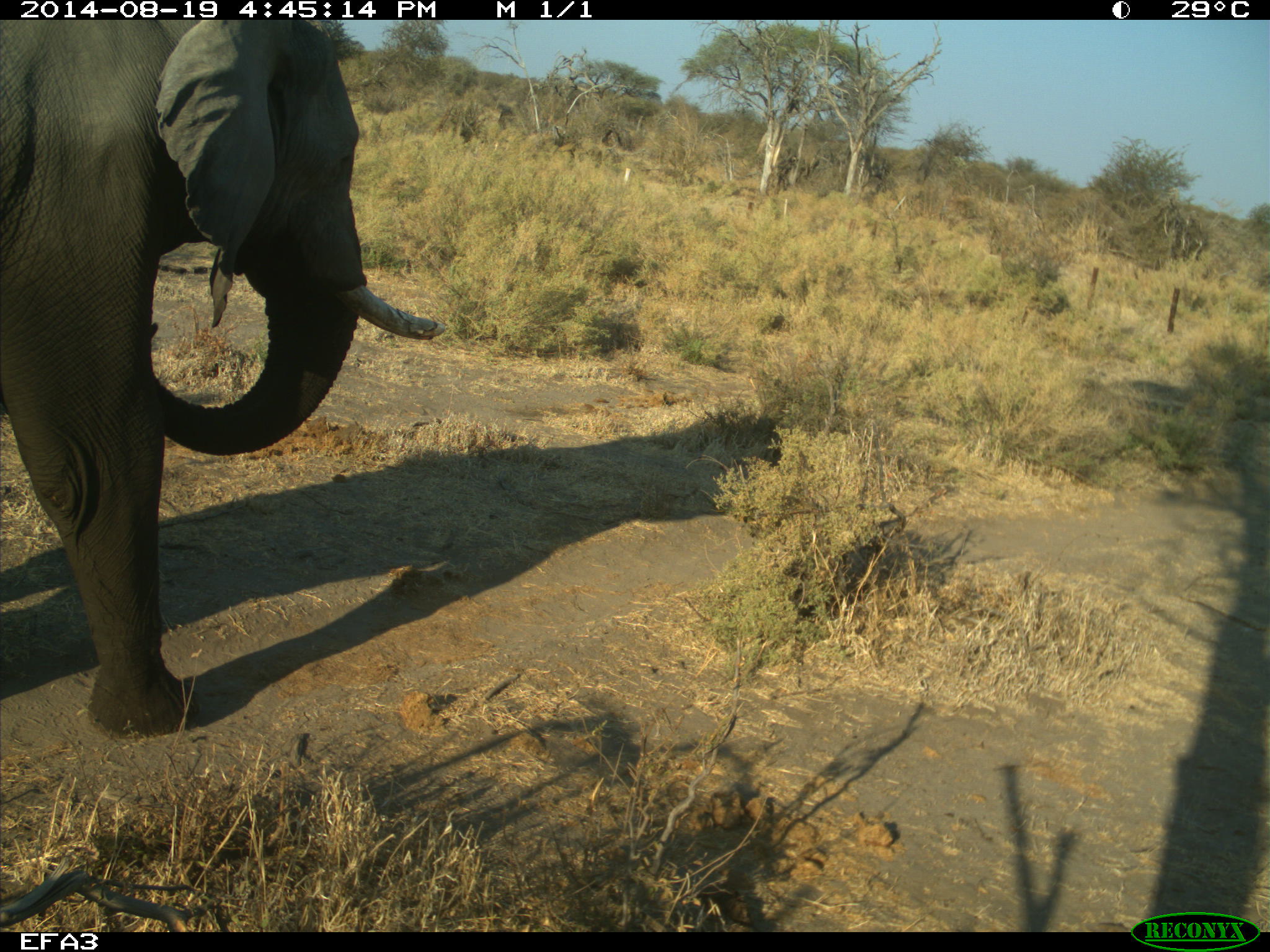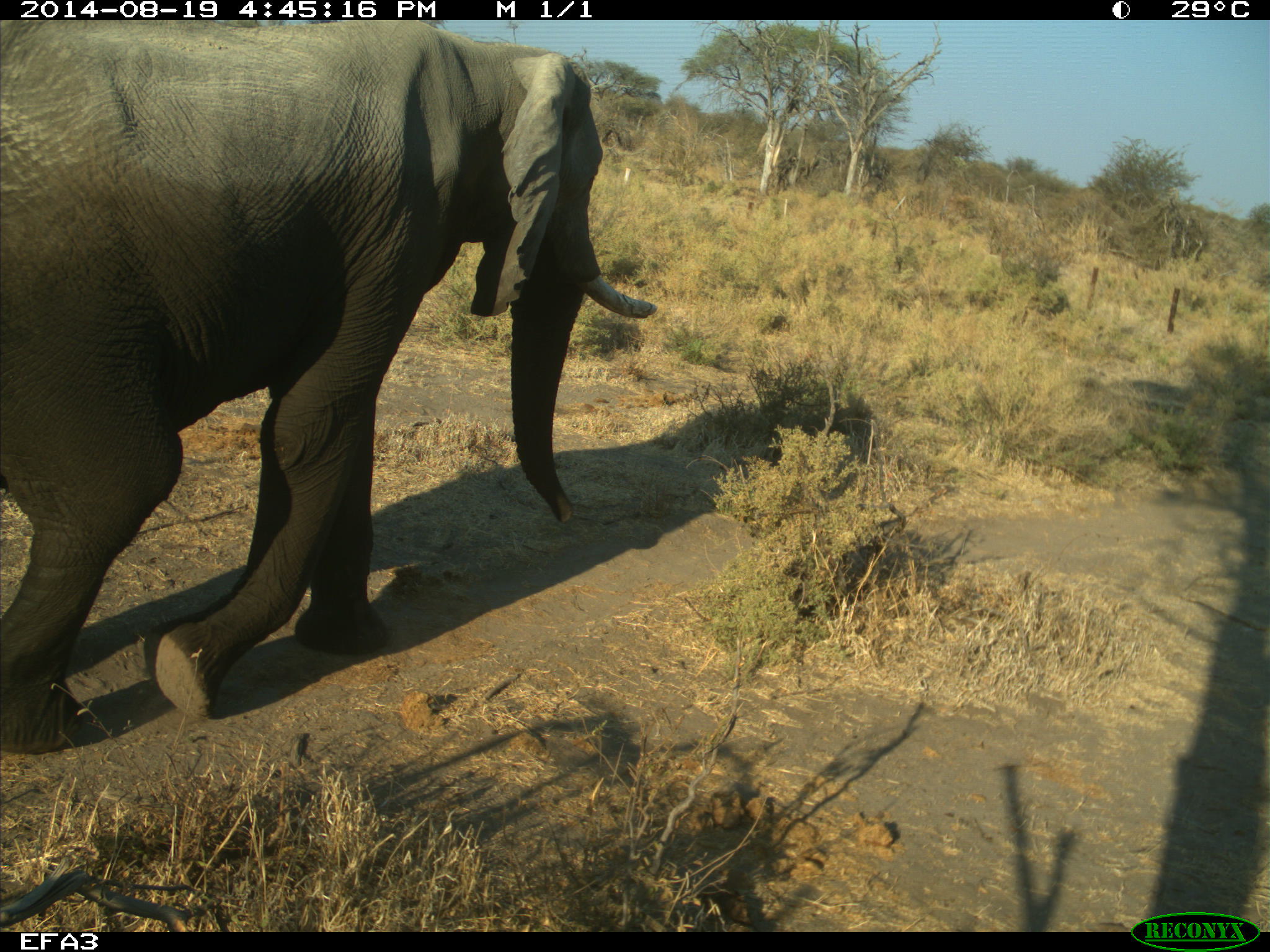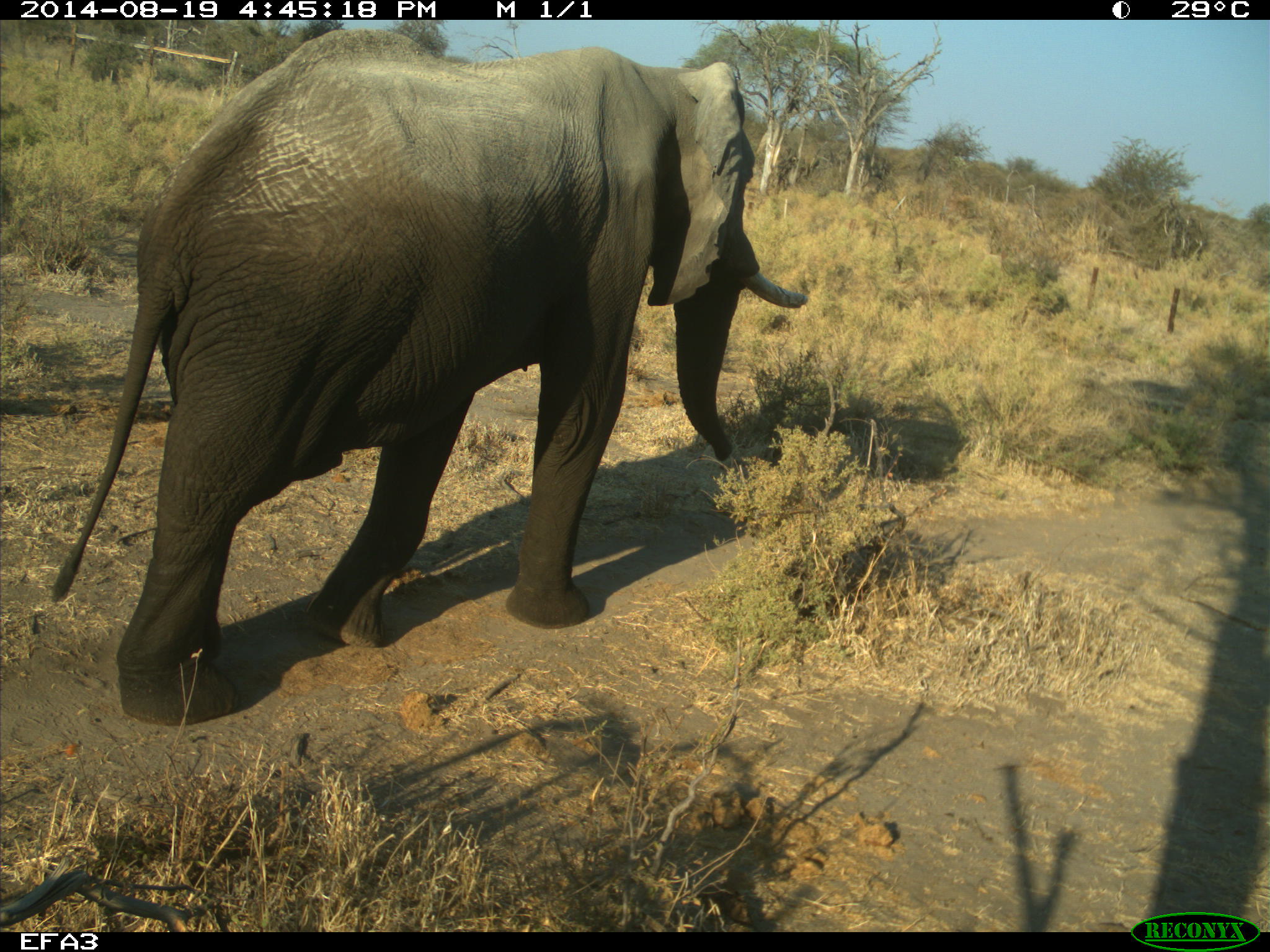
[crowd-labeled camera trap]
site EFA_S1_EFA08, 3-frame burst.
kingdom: Animalia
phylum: Chordata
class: Mammalia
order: Proboscidea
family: Elephantidae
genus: Loxodonta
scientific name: Loxodonta africana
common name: african bush elephant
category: elephant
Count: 1.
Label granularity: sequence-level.